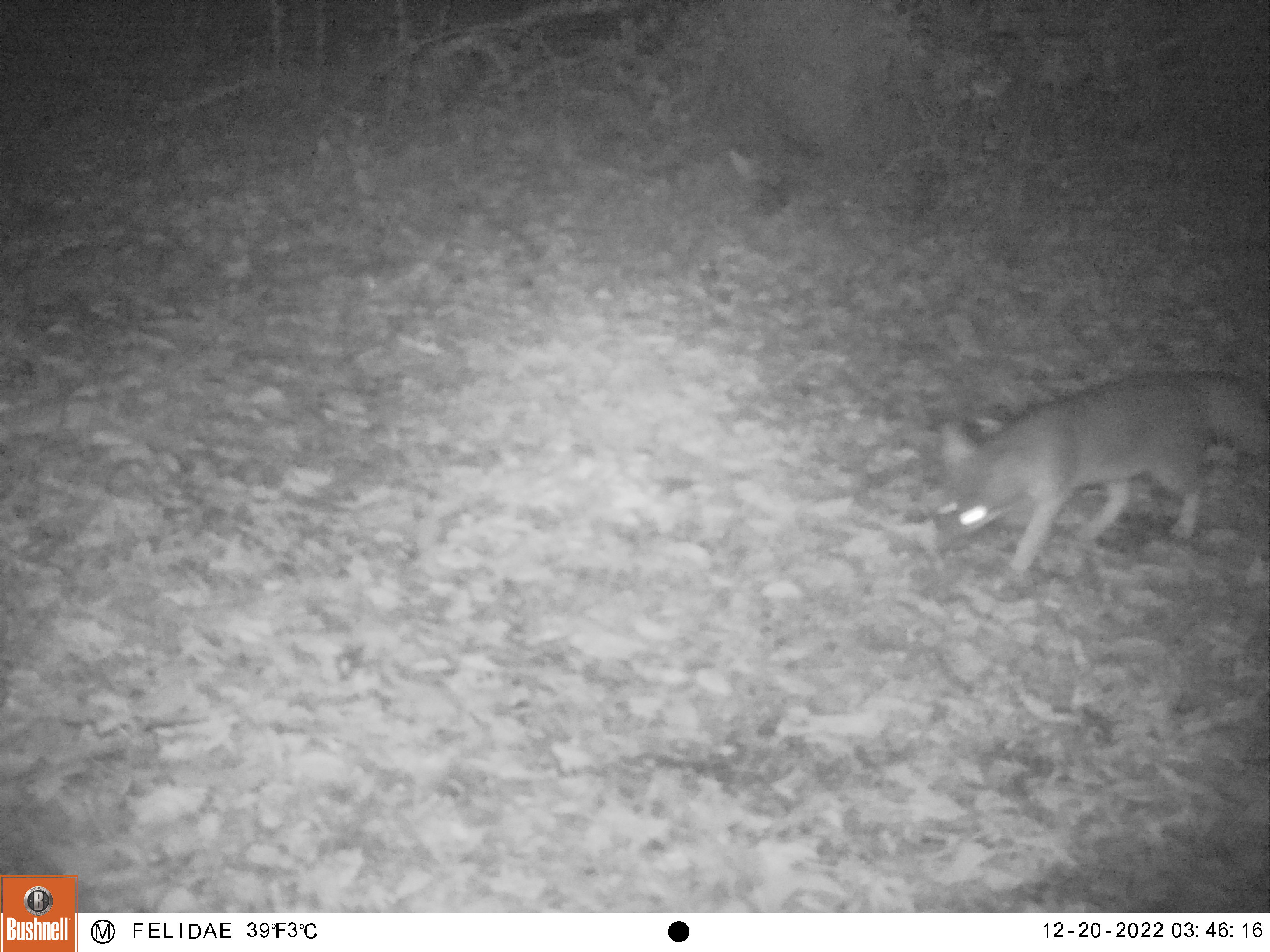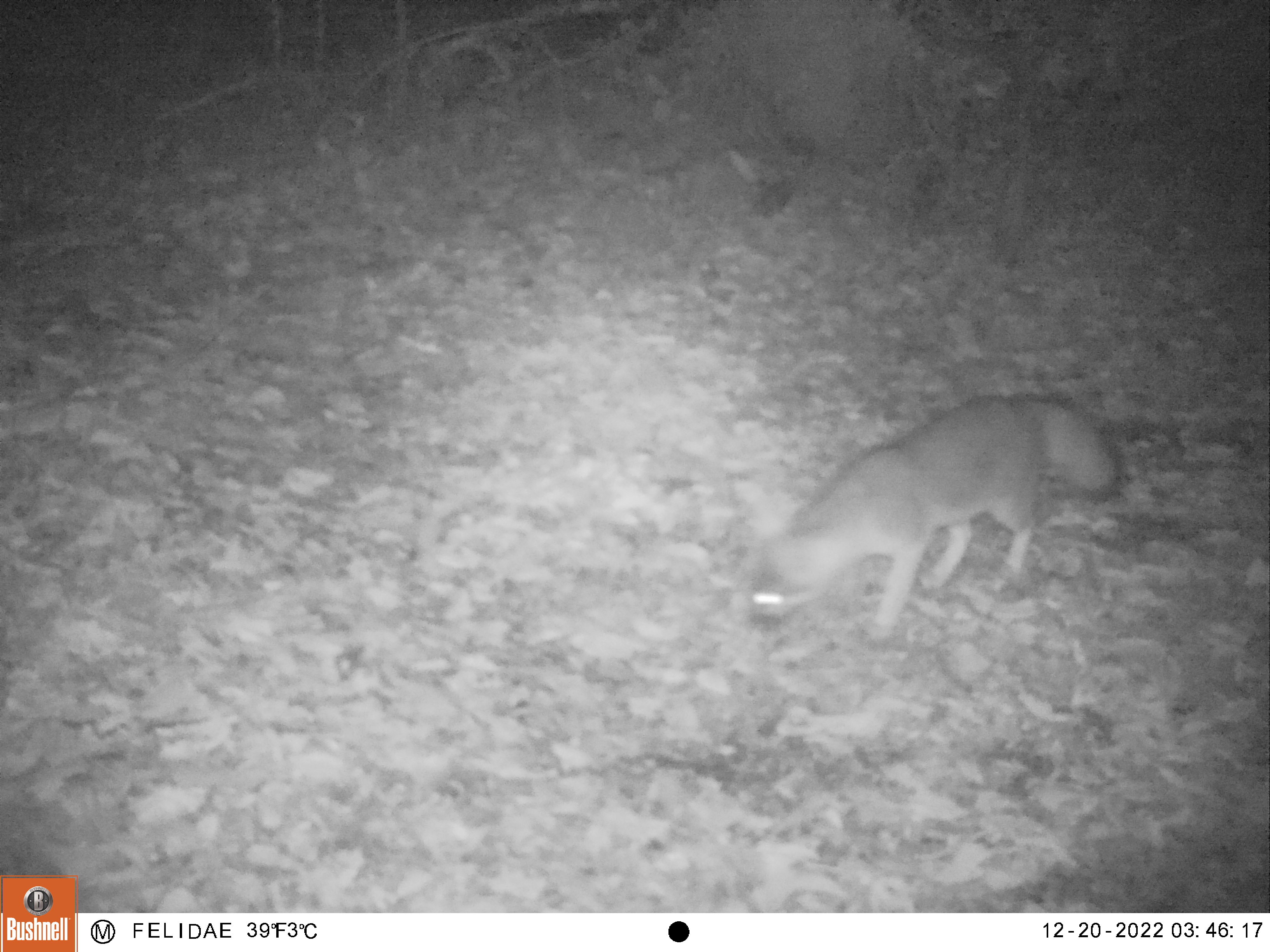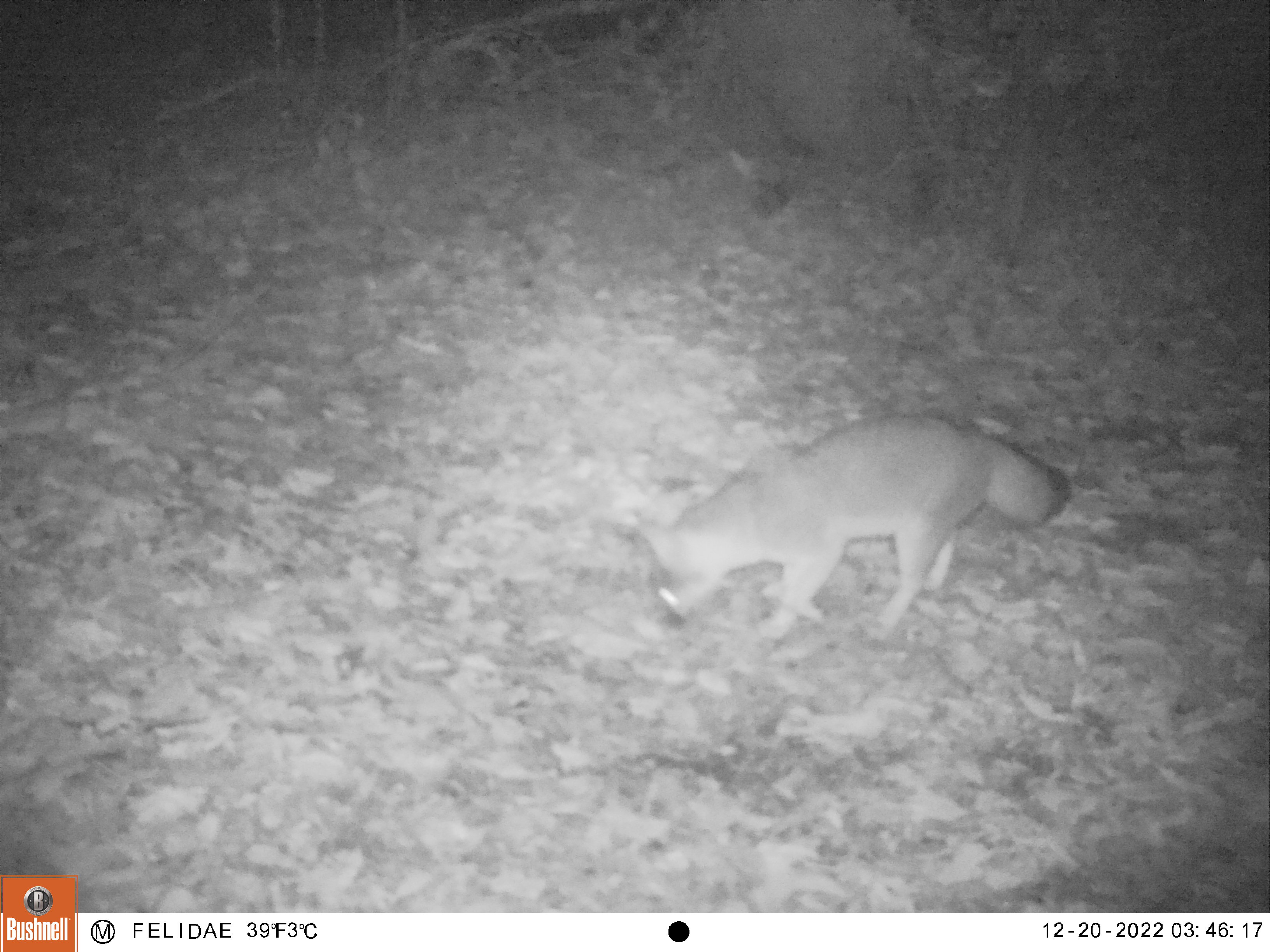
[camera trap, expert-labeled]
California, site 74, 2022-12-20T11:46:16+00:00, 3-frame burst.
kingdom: Animalia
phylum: Chordata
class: Mammalia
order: Carnivora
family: Canidae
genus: Urocyon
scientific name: Urocyon cinereoargenteus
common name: gray fox